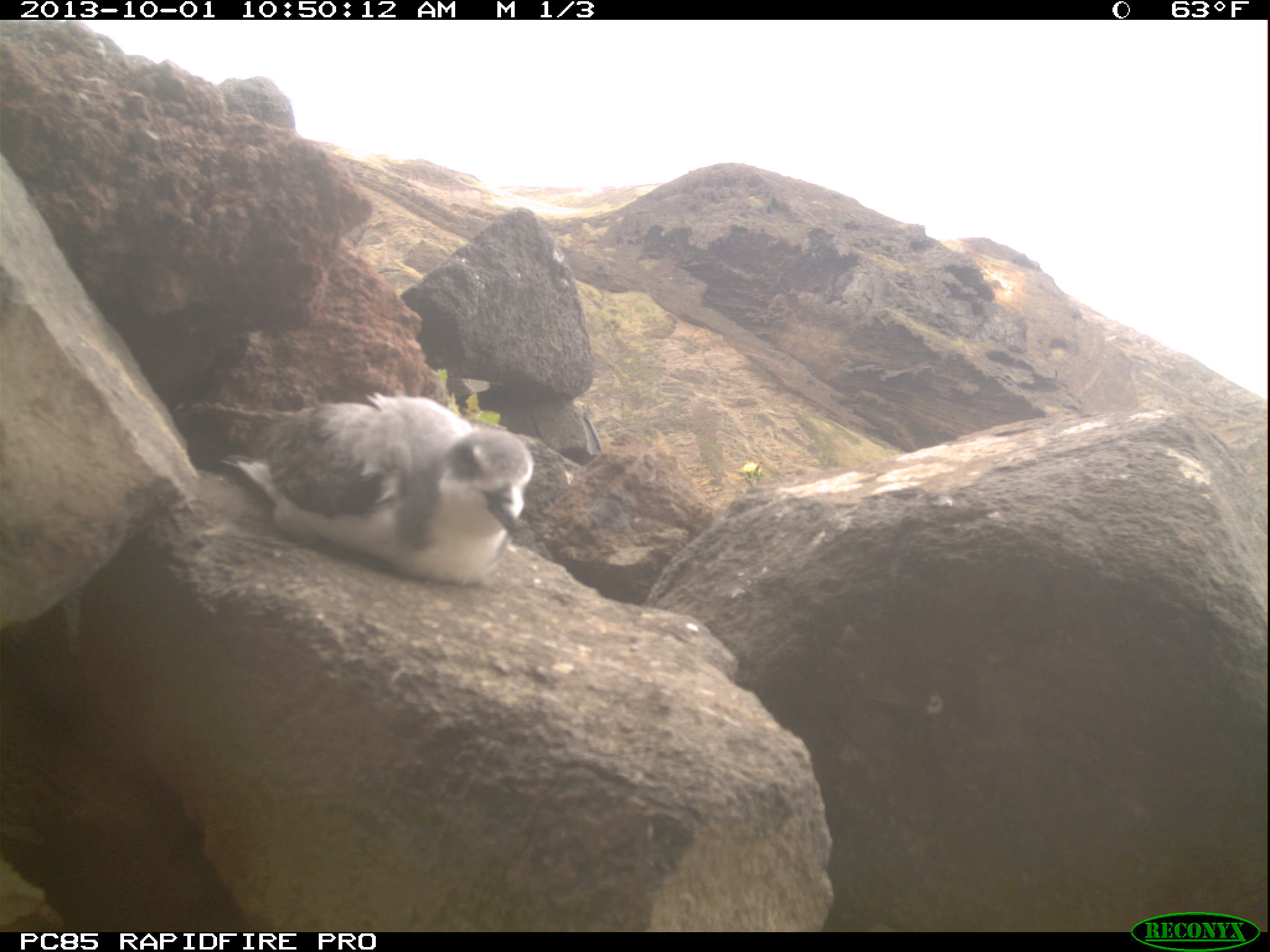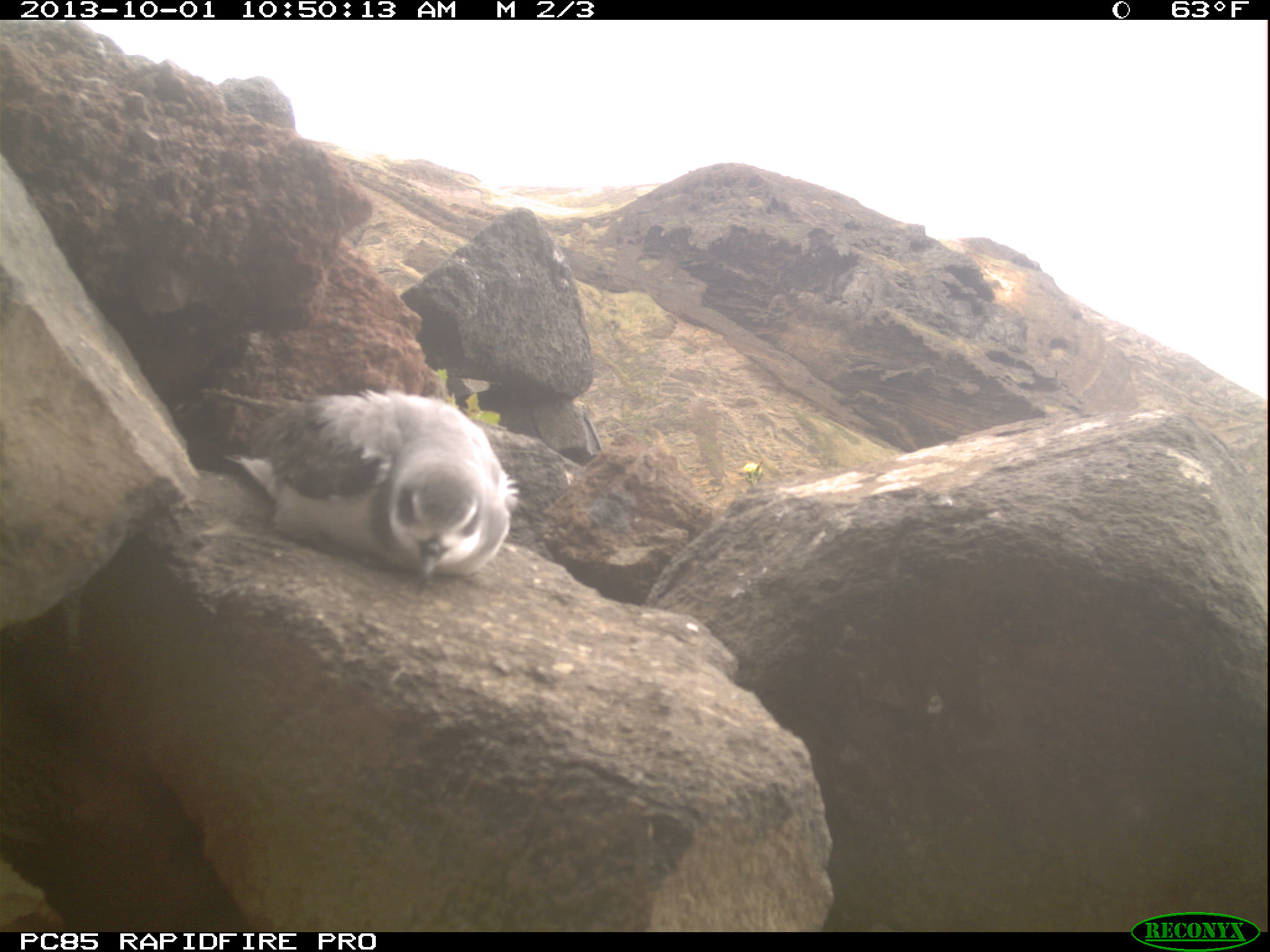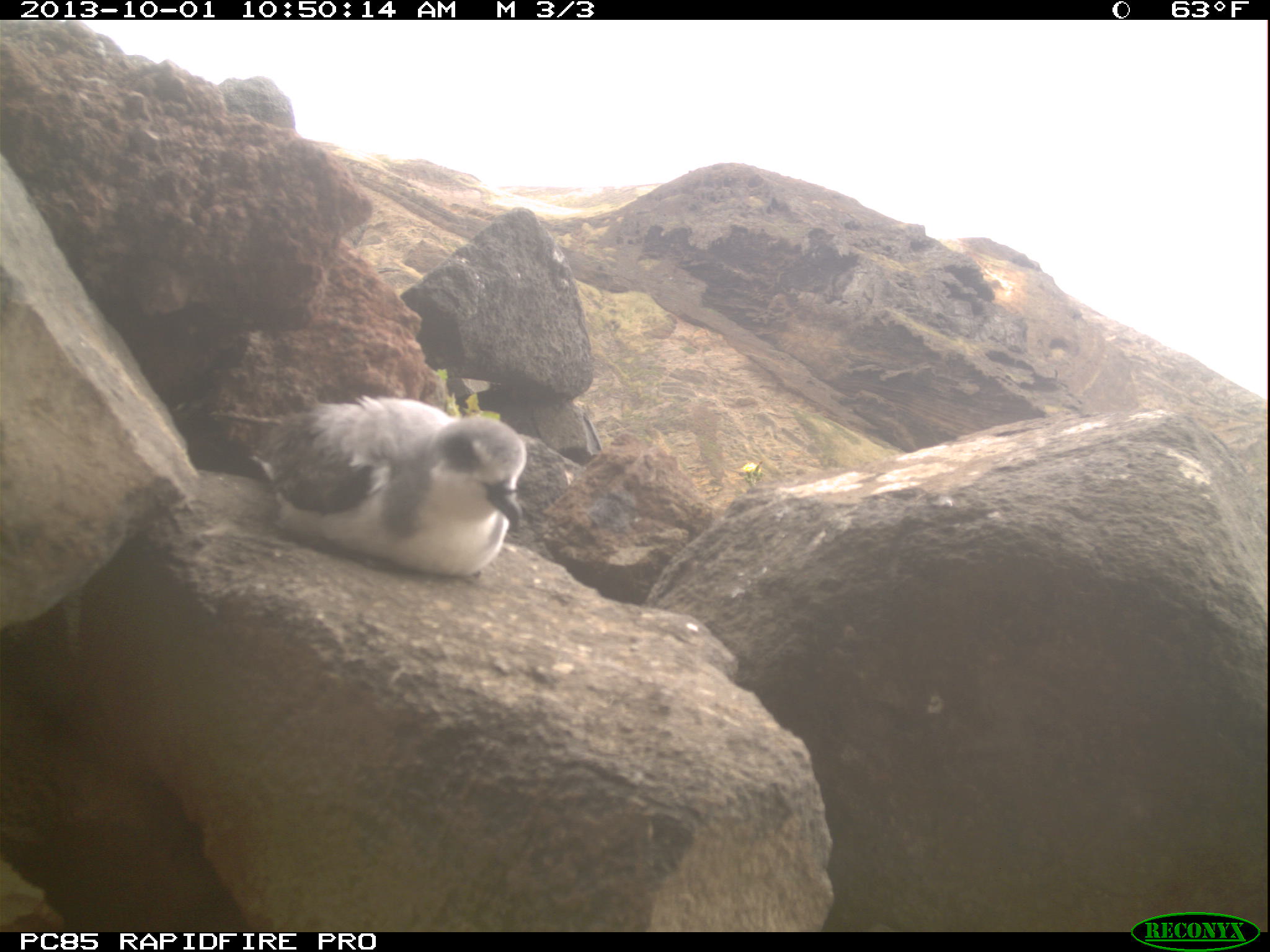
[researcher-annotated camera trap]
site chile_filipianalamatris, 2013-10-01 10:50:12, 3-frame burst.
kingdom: Animalia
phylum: Chordata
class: Aves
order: Procellariiformes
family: Procellariidae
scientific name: Procellariidae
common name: petrel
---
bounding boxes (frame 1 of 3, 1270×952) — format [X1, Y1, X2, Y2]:
petrel: [208, 387, 533, 583]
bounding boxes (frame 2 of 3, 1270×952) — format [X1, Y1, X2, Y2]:
petrel: [212, 381, 510, 588]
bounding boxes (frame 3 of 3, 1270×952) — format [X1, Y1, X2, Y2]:
petrel: [214, 393, 541, 585]